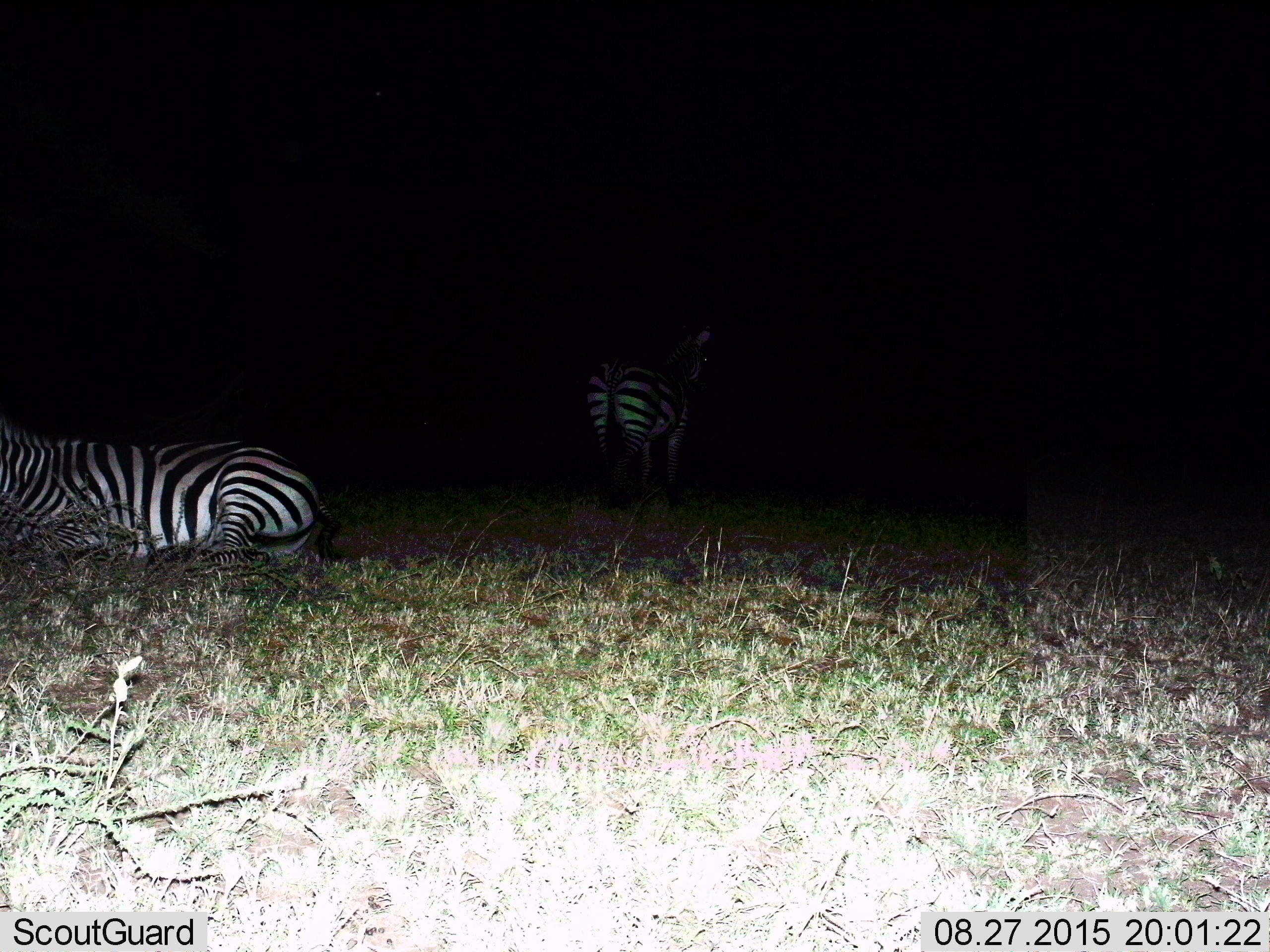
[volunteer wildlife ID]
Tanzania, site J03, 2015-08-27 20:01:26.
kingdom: Animalia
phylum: Chordata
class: Mammalia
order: Perissodactyla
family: Equidae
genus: Equus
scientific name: Equus quagga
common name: plains zebra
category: zebra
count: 2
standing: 80%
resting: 100%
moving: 0%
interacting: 0%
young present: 0%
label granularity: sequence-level